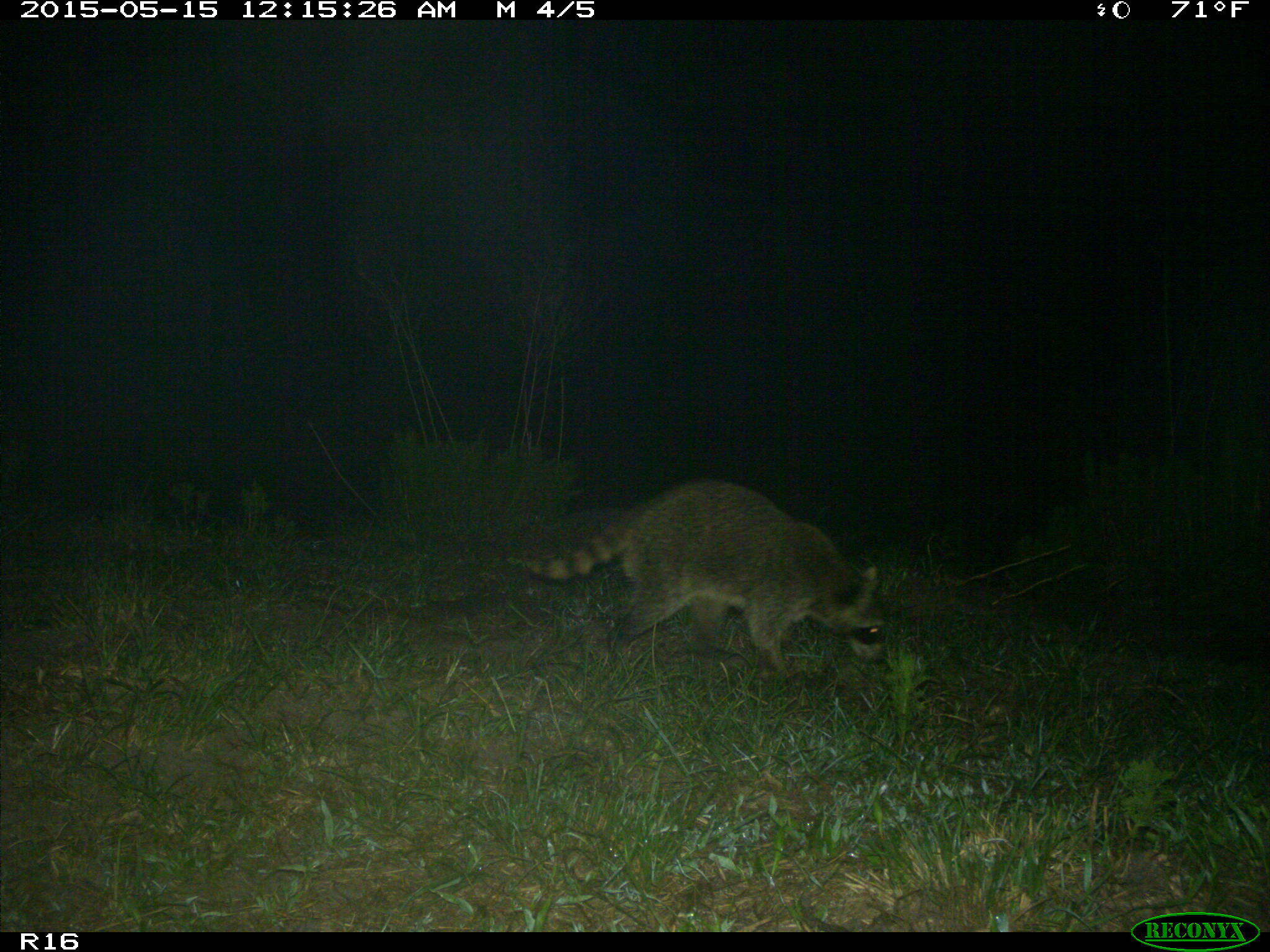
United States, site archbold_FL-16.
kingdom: Animalia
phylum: Chordata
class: Mammalia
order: Carnivora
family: Procyonidae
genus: Procyon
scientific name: Procyon lotor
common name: common raccoon